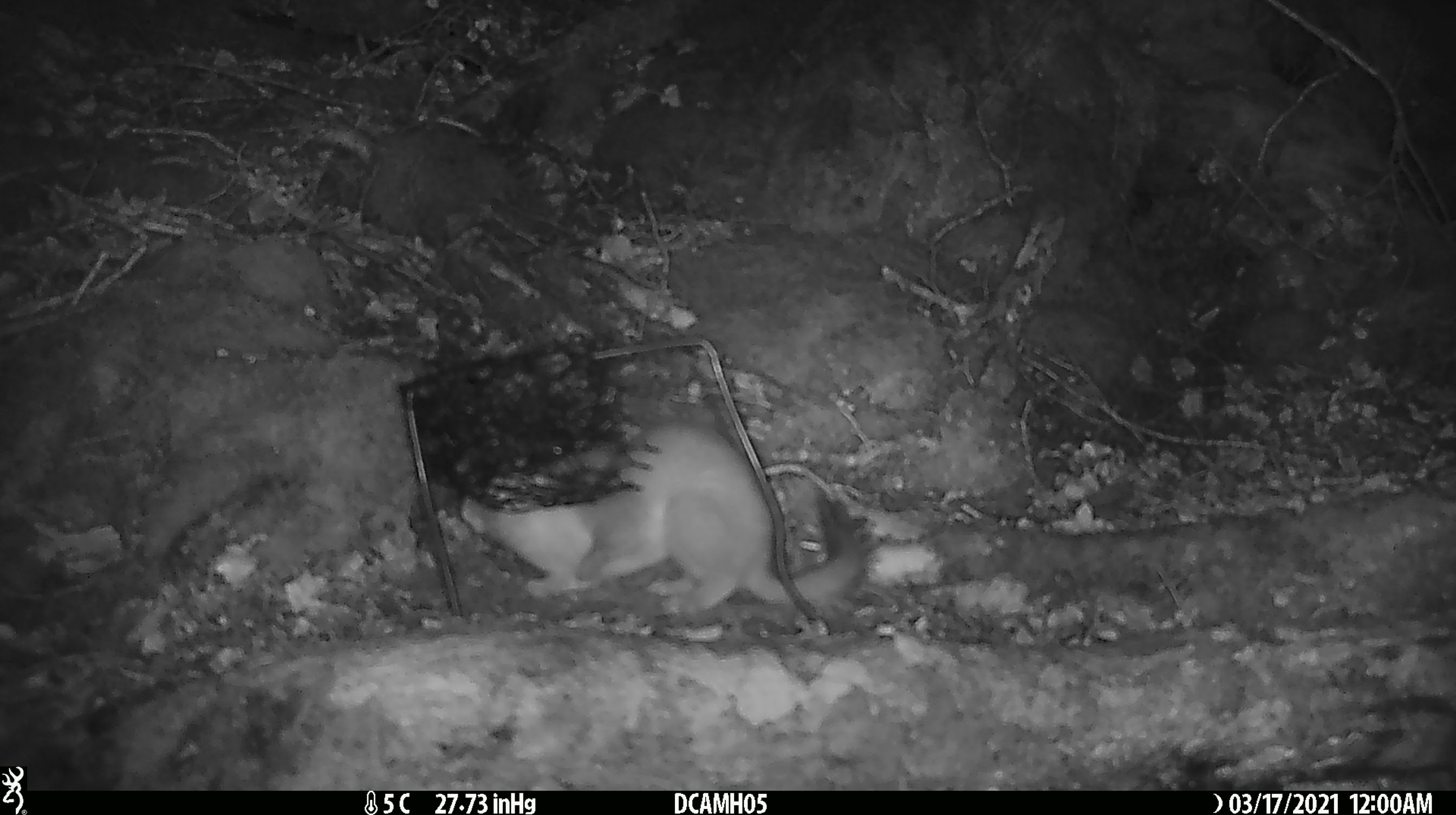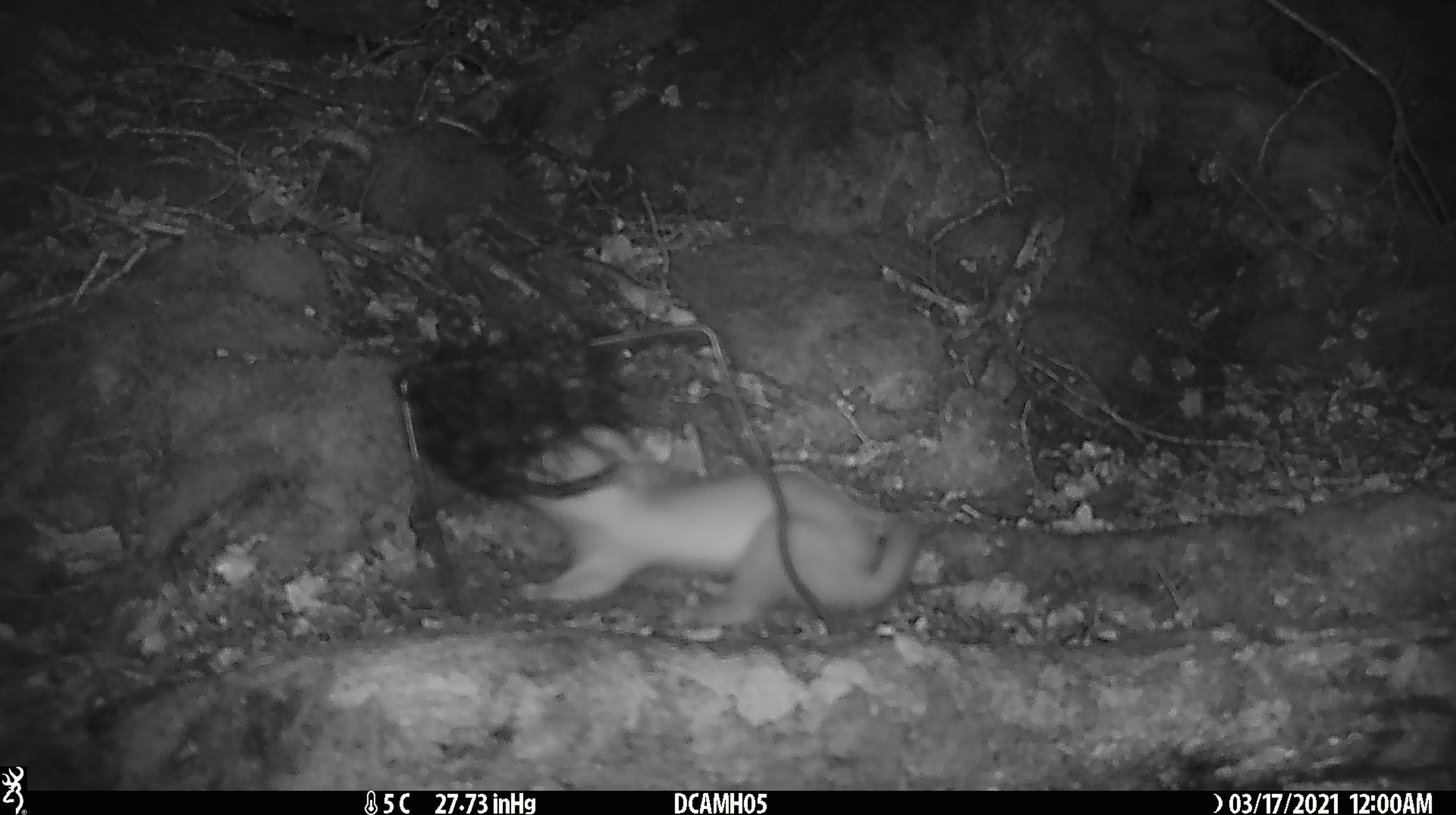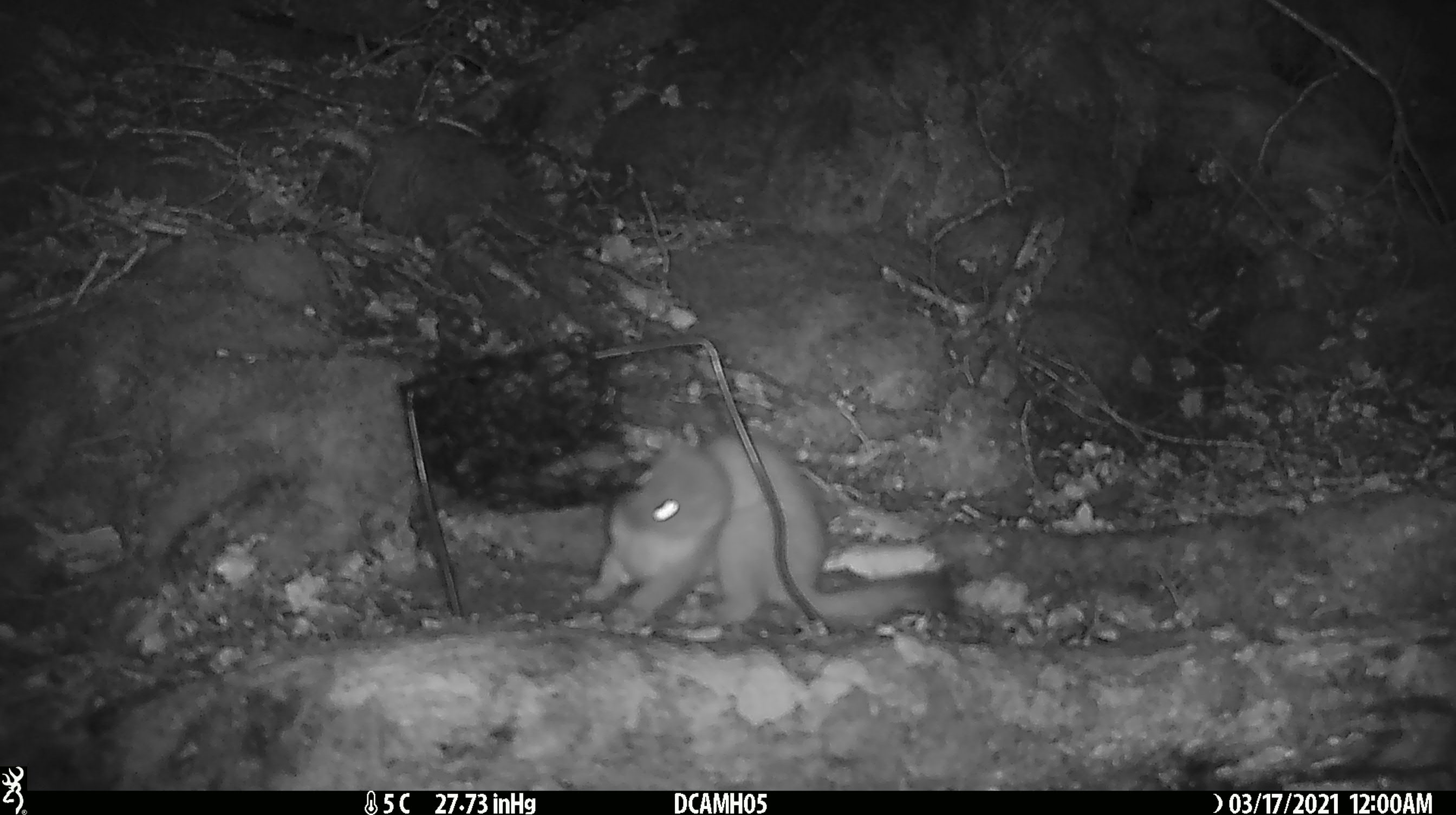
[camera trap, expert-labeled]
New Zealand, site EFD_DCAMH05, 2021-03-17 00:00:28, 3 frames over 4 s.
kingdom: Animalia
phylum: Chordata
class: Mammalia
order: Carnivora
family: Mustelidae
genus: Mustela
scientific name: Mustela erminea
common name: stoat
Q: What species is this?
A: Stoat (Mustela erminea).